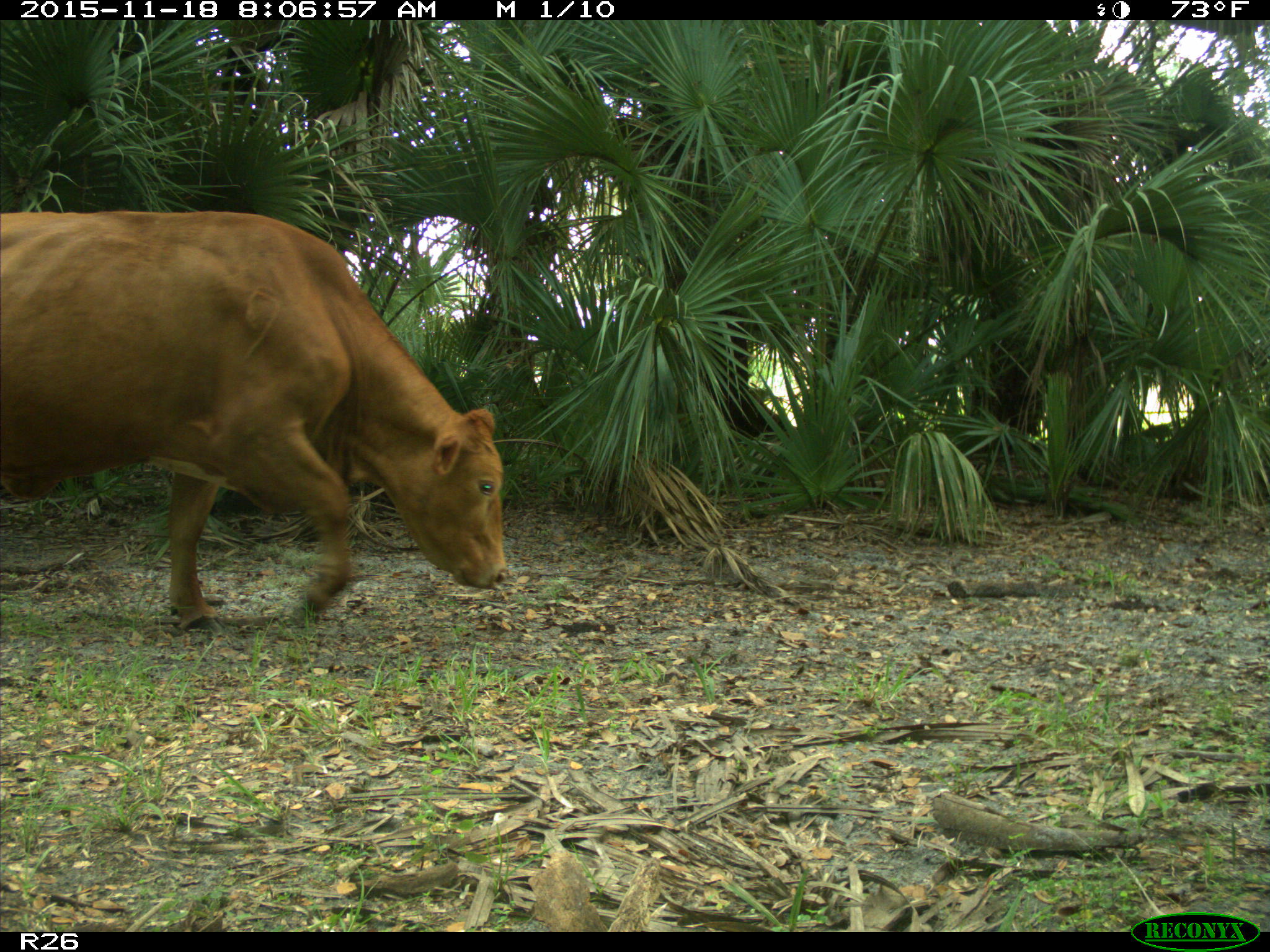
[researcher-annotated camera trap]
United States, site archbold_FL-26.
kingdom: Animalia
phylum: Chordata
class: Mammalia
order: Artiodactyla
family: Bovidae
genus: Bos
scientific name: Bos taurus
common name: domestic cow